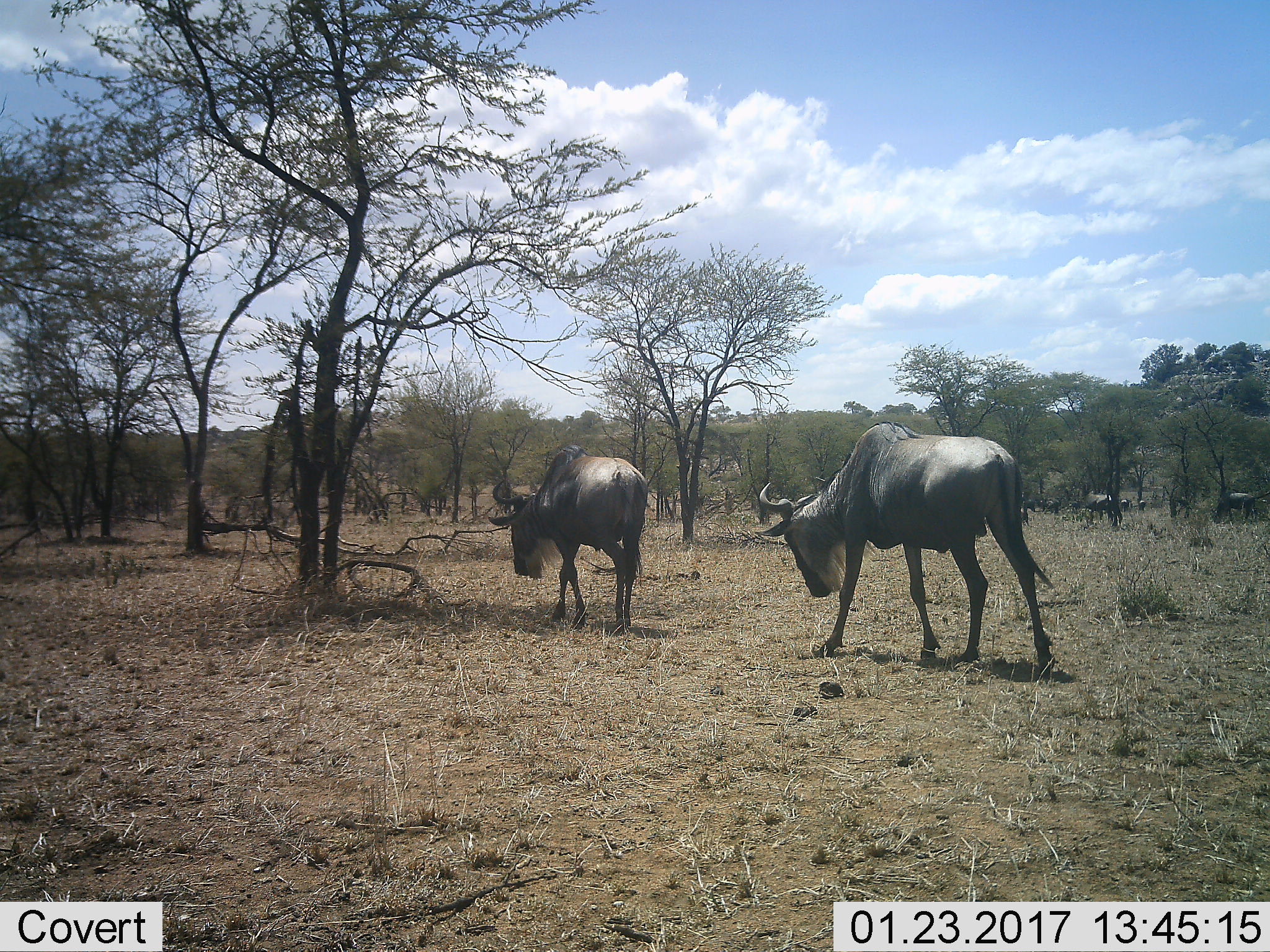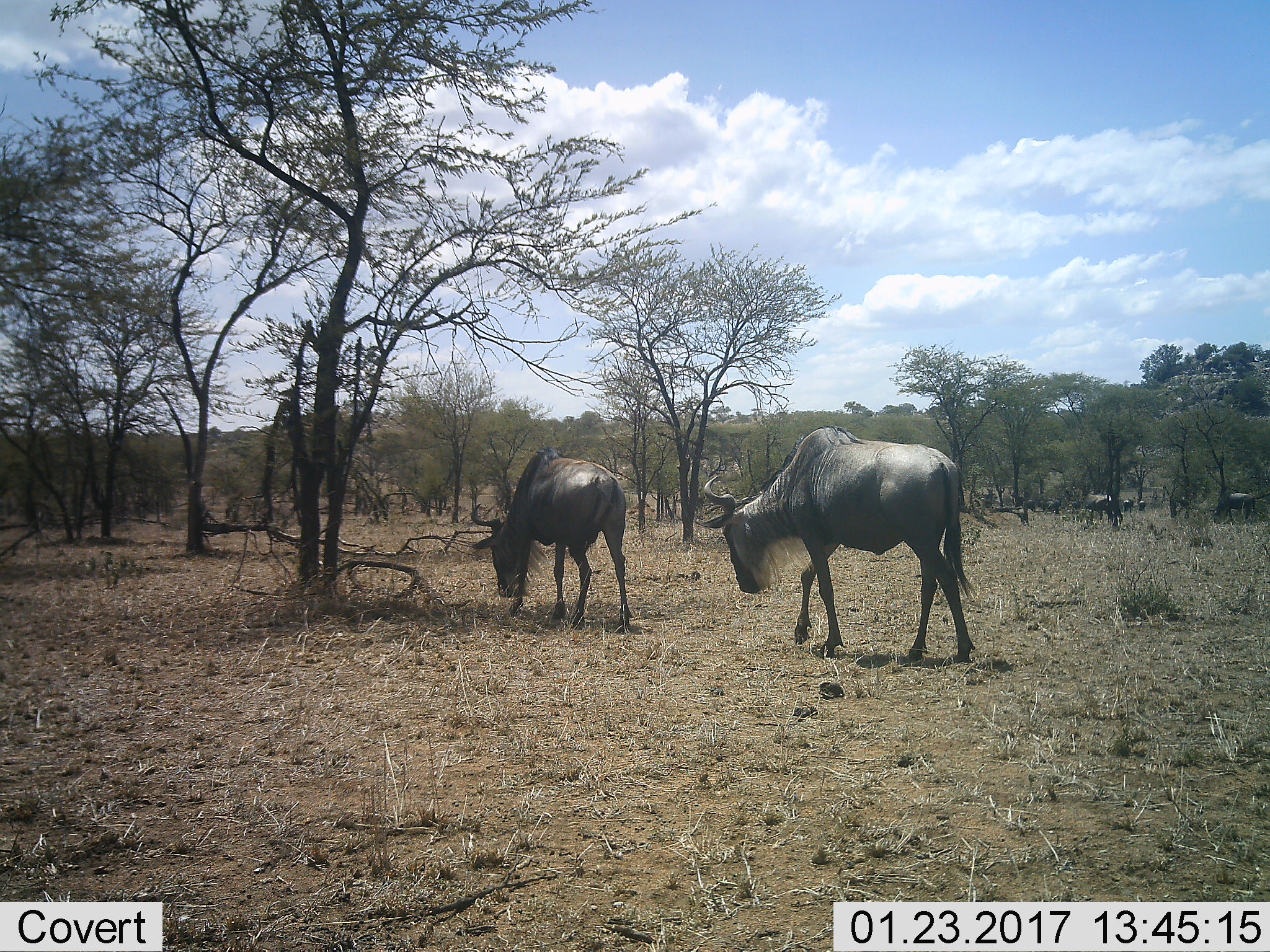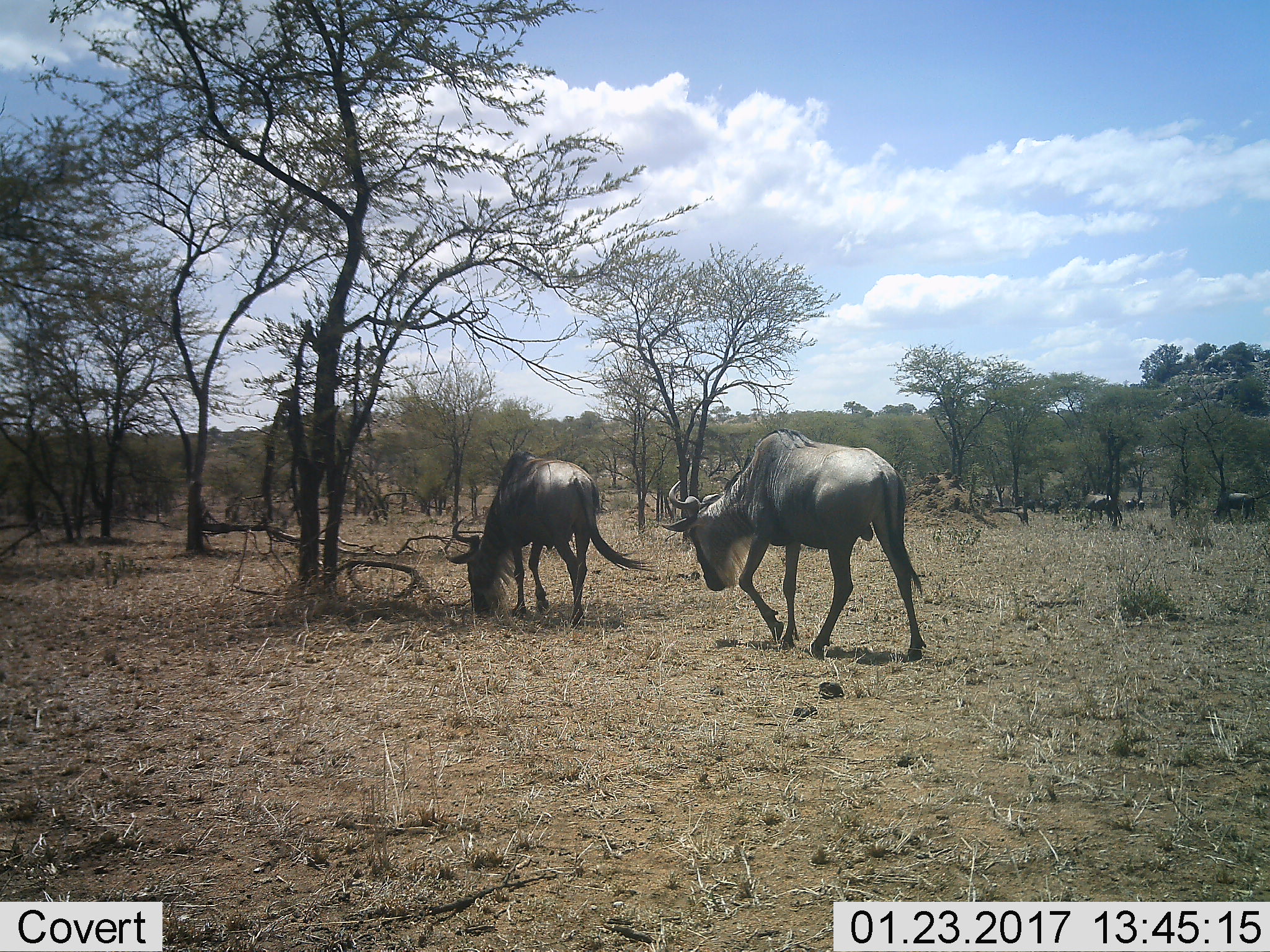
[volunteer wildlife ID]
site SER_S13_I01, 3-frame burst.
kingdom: Animalia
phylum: Chordata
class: Mammalia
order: Artiodactyla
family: Bovidae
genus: Connochaetes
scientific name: Connochaetes taurinus taurinus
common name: blue wildebeest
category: wildebeestblue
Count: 9.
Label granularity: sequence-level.